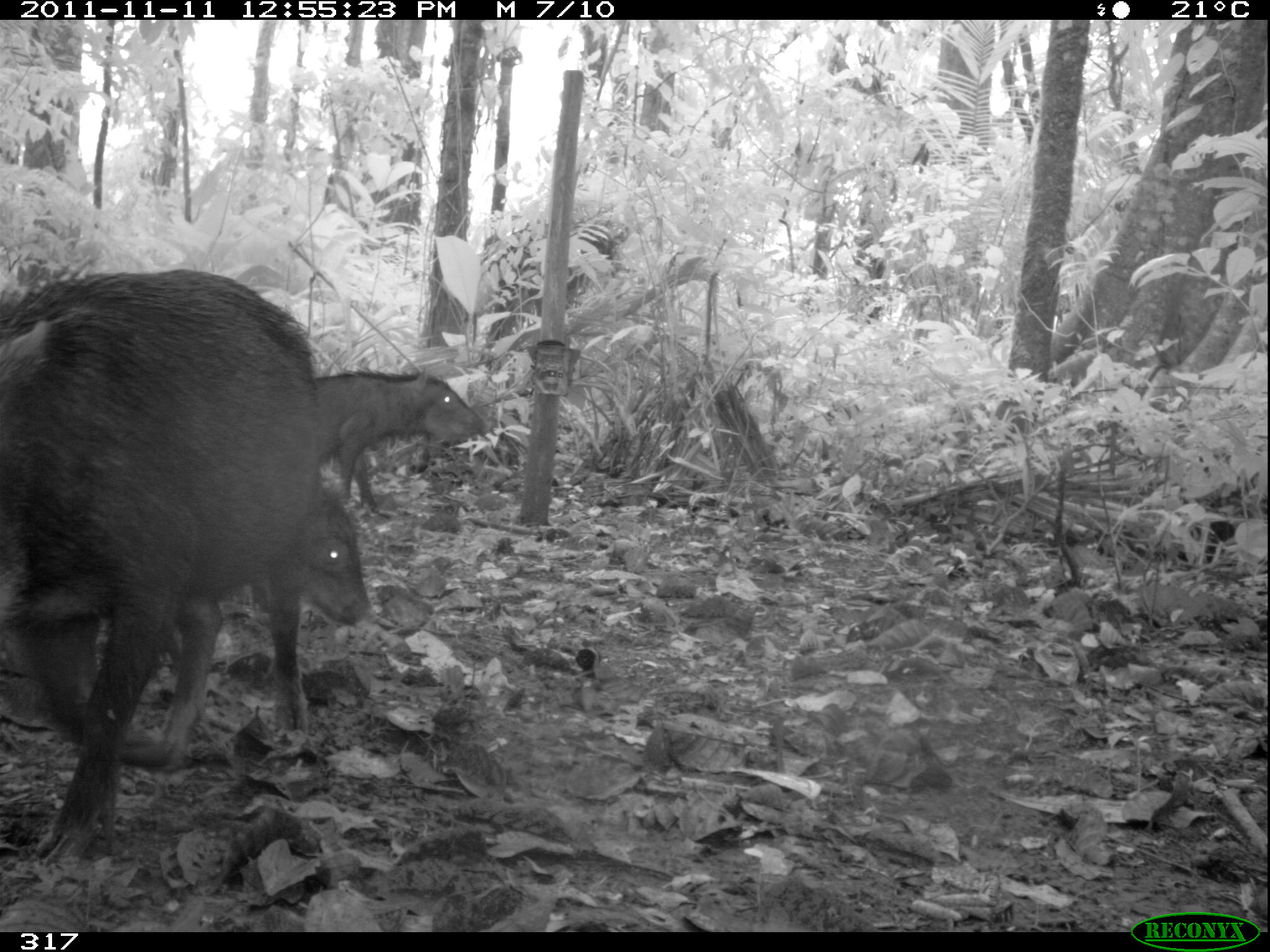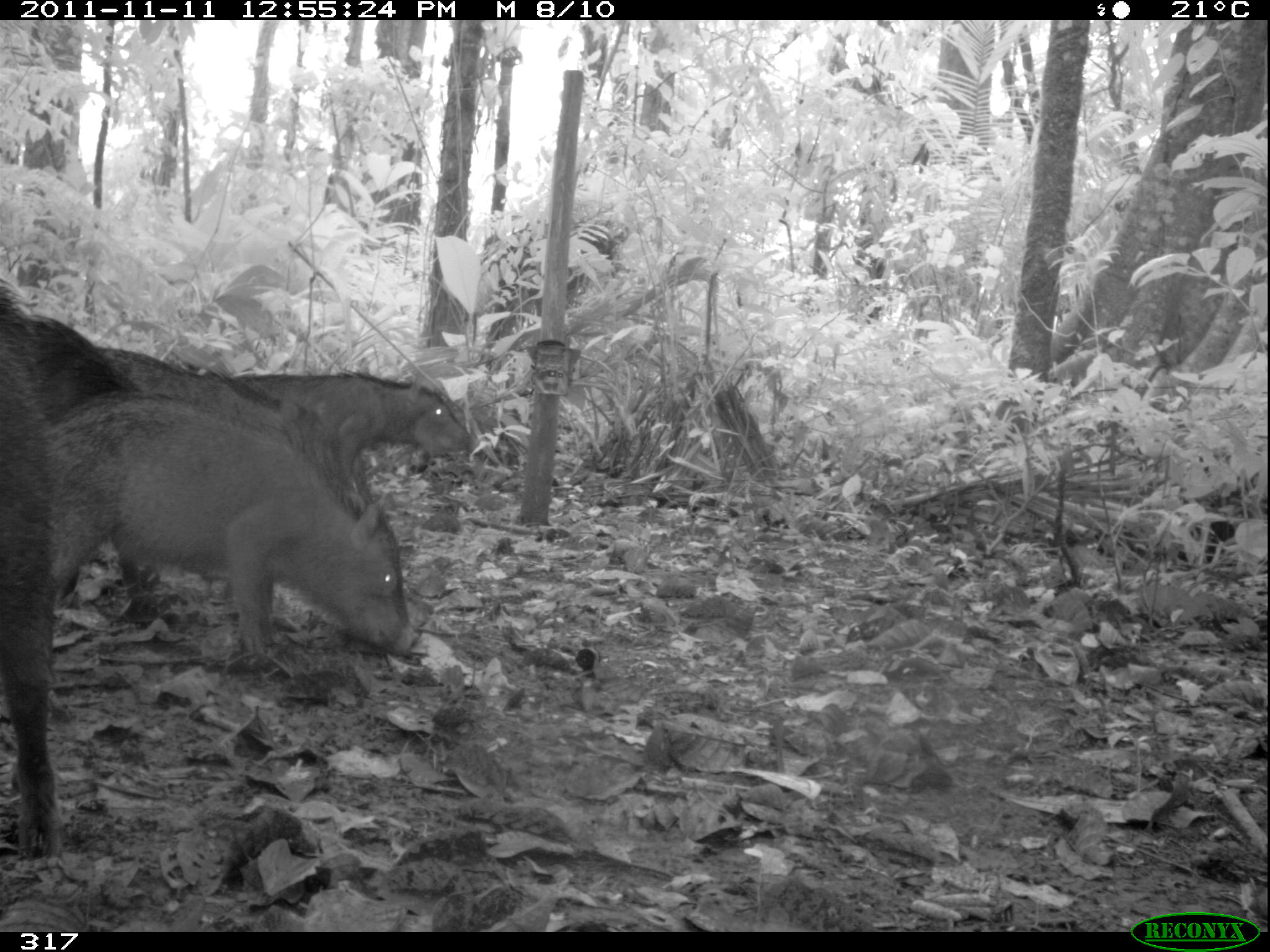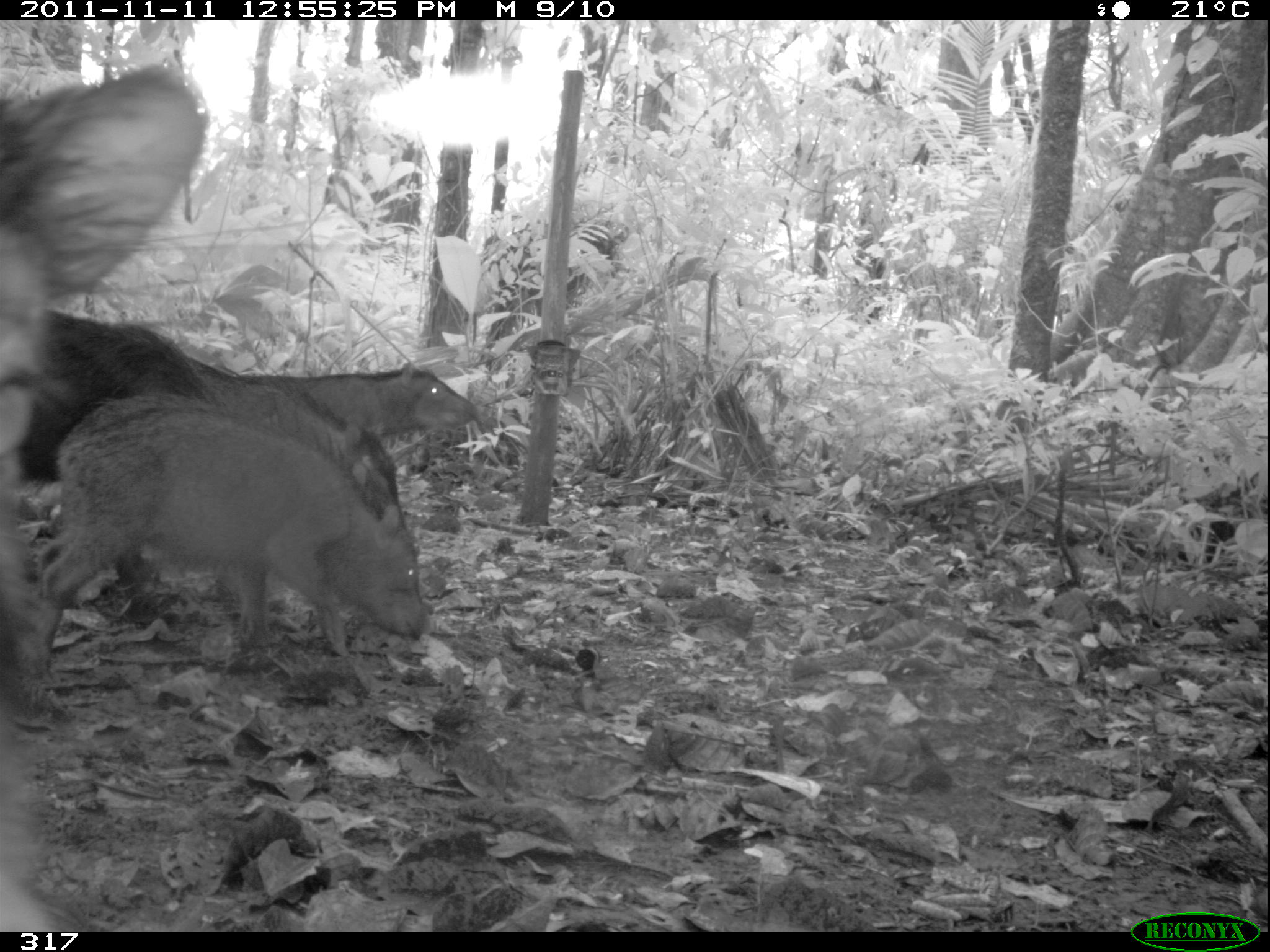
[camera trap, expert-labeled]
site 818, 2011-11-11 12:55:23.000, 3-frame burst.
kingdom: Animalia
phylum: Chordata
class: Mammalia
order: Artiodactyla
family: Tayassuidae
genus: Tayassu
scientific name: Tayassu pecari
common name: white-lipped peccary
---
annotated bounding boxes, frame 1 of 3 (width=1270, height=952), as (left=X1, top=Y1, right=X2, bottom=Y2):
tayassu pecari: (left=0, top=265, right=317, bottom=872); (left=66, top=491, right=367, bottom=702); (left=307, top=366, right=479, bottom=502)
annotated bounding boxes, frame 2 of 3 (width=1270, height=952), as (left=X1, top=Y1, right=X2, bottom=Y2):
tayassu pecari: (left=49, top=391, right=411, bottom=651); (left=93, top=344, right=340, bottom=576); (left=0, top=282, right=60, bottom=855); (left=237, top=367, right=471, bottom=472)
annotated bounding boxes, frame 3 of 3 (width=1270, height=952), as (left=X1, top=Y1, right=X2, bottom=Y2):
tayassu pecari: (left=0, top=65, right=208, bottom=933); (left=37, top=391, right=425, bottom=660); (left=20, top=304, right=214, bottom=620); (left=234, top=359, right=474, bottom=437)